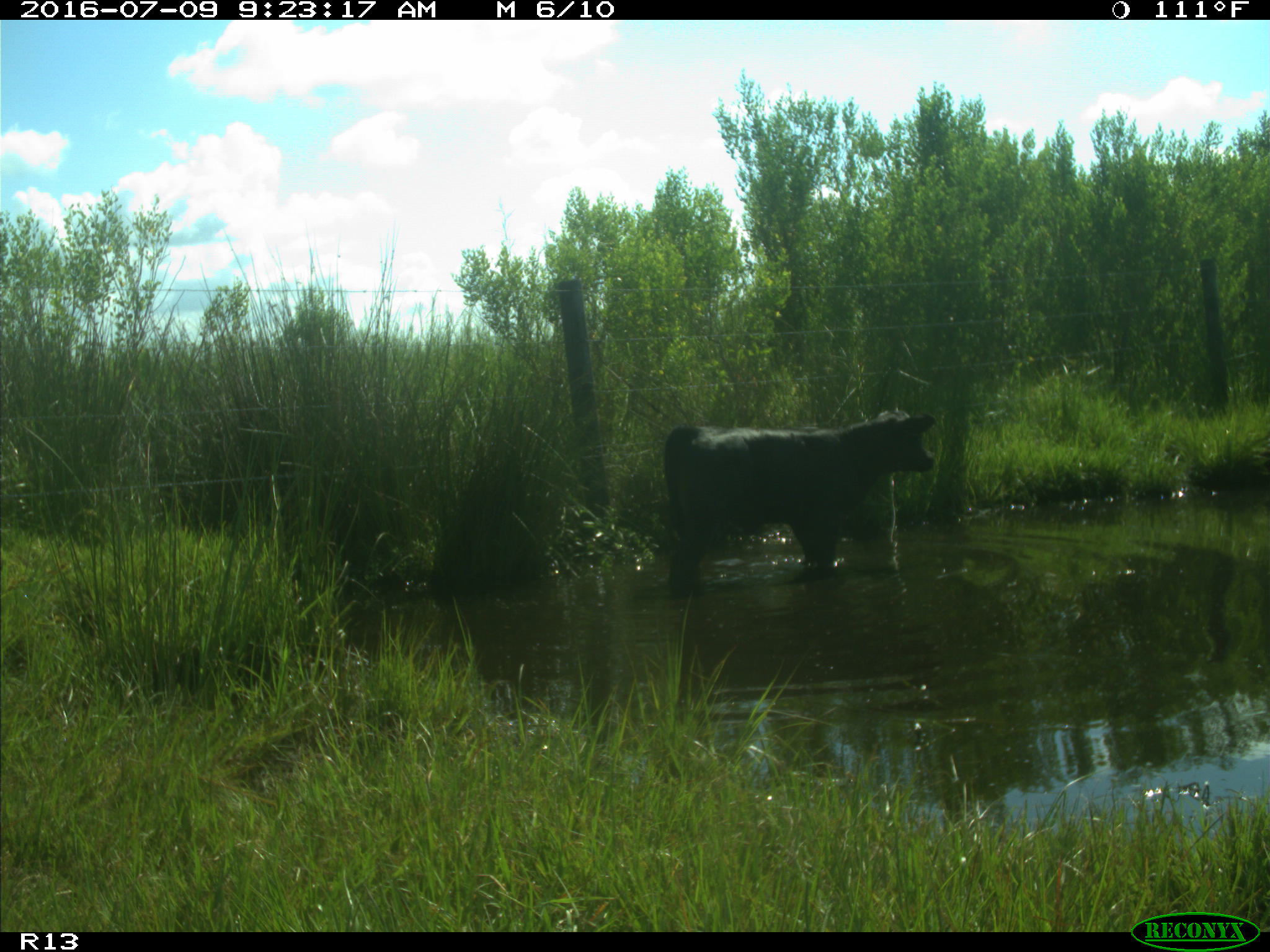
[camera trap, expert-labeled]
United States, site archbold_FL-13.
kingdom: Animalia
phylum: Chordata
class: Mammalia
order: Artiodactyla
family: Bovidae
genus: Bos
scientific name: Bos taurus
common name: domestic cow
Bos taurus (domestic cow).